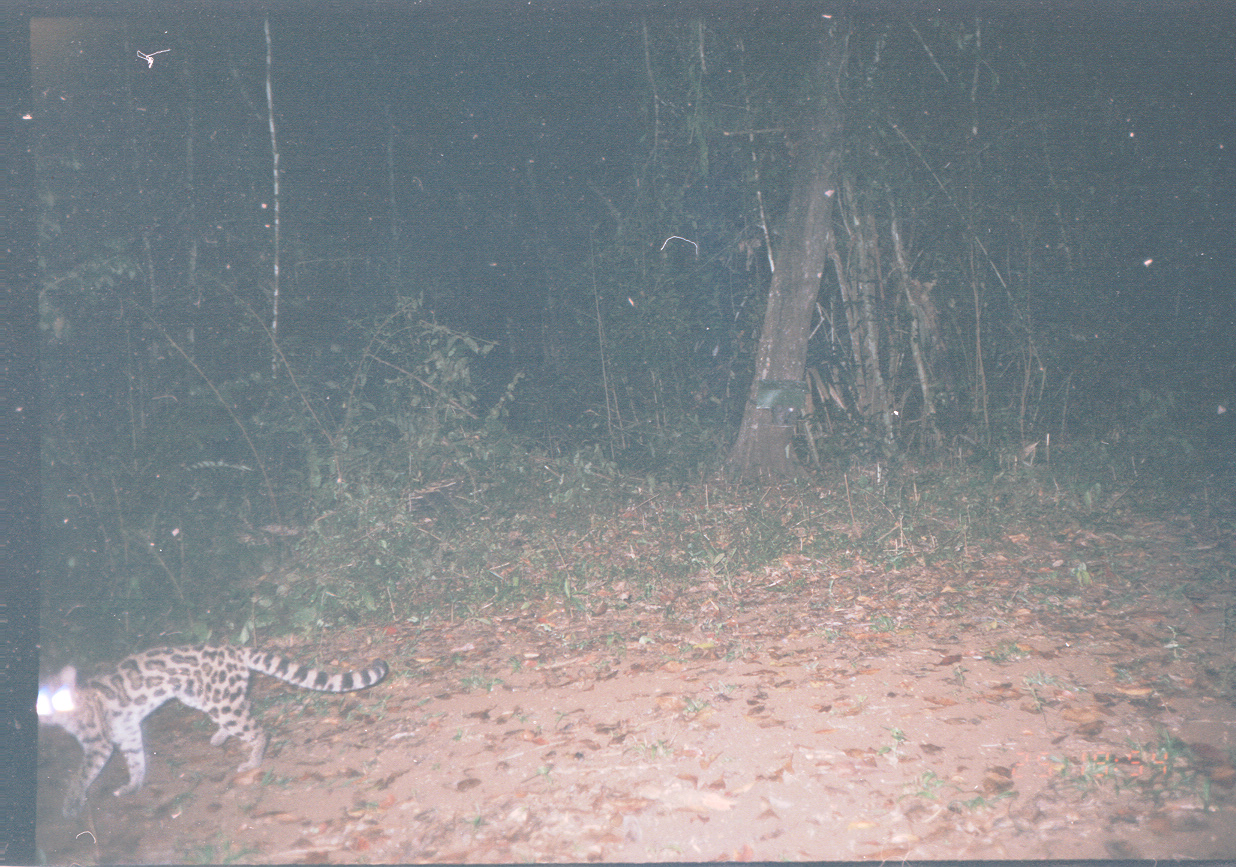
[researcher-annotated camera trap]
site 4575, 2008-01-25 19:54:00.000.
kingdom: Animalia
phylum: Chordata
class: Mammalia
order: Carnivora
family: Felidae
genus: Leopardus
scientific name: Leopardus wiedii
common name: margay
Leopardus wiedii (margay).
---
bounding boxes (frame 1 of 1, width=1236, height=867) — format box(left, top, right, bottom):
leopardus wiedii: box(32, 640, 388, 818)